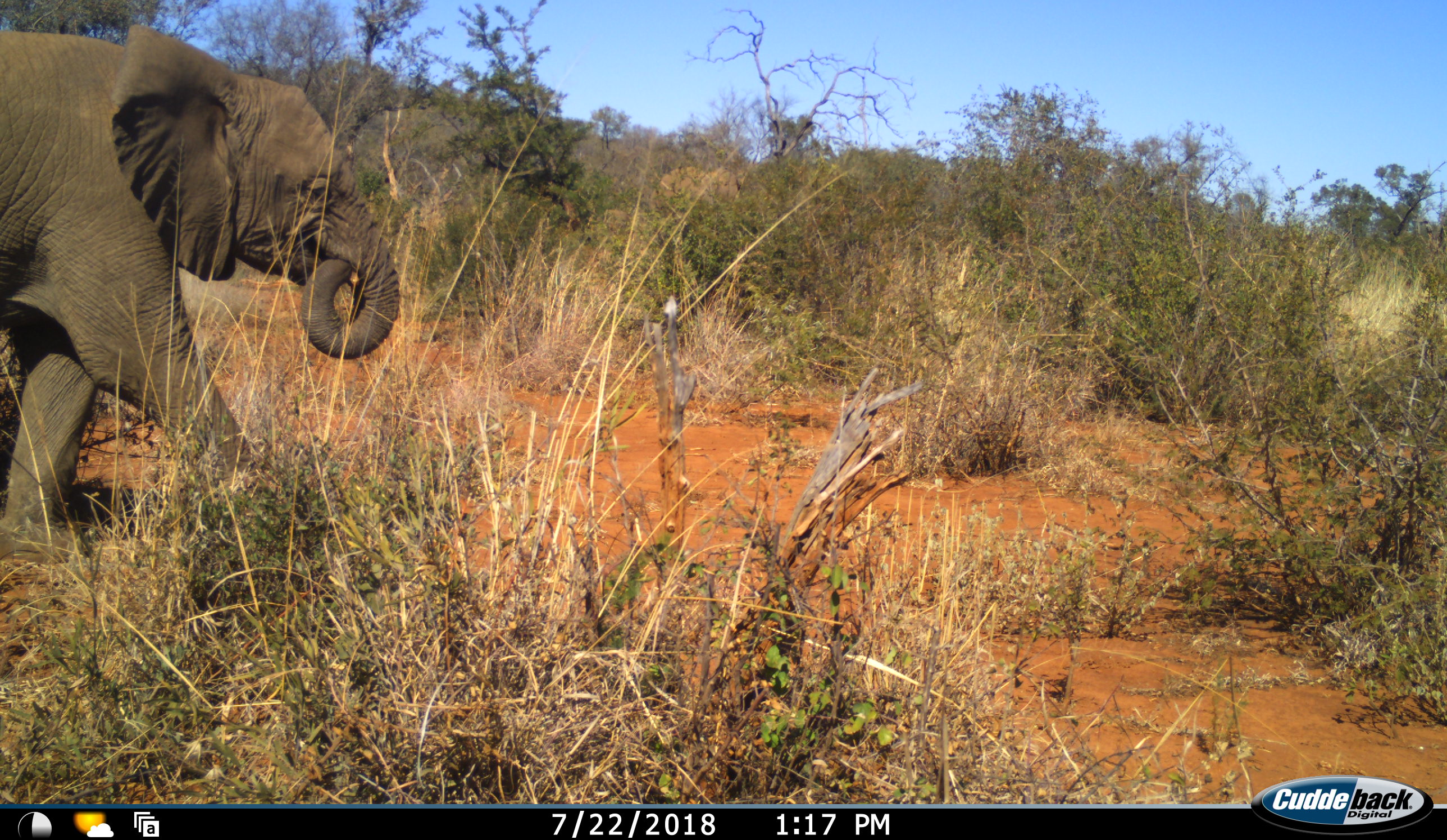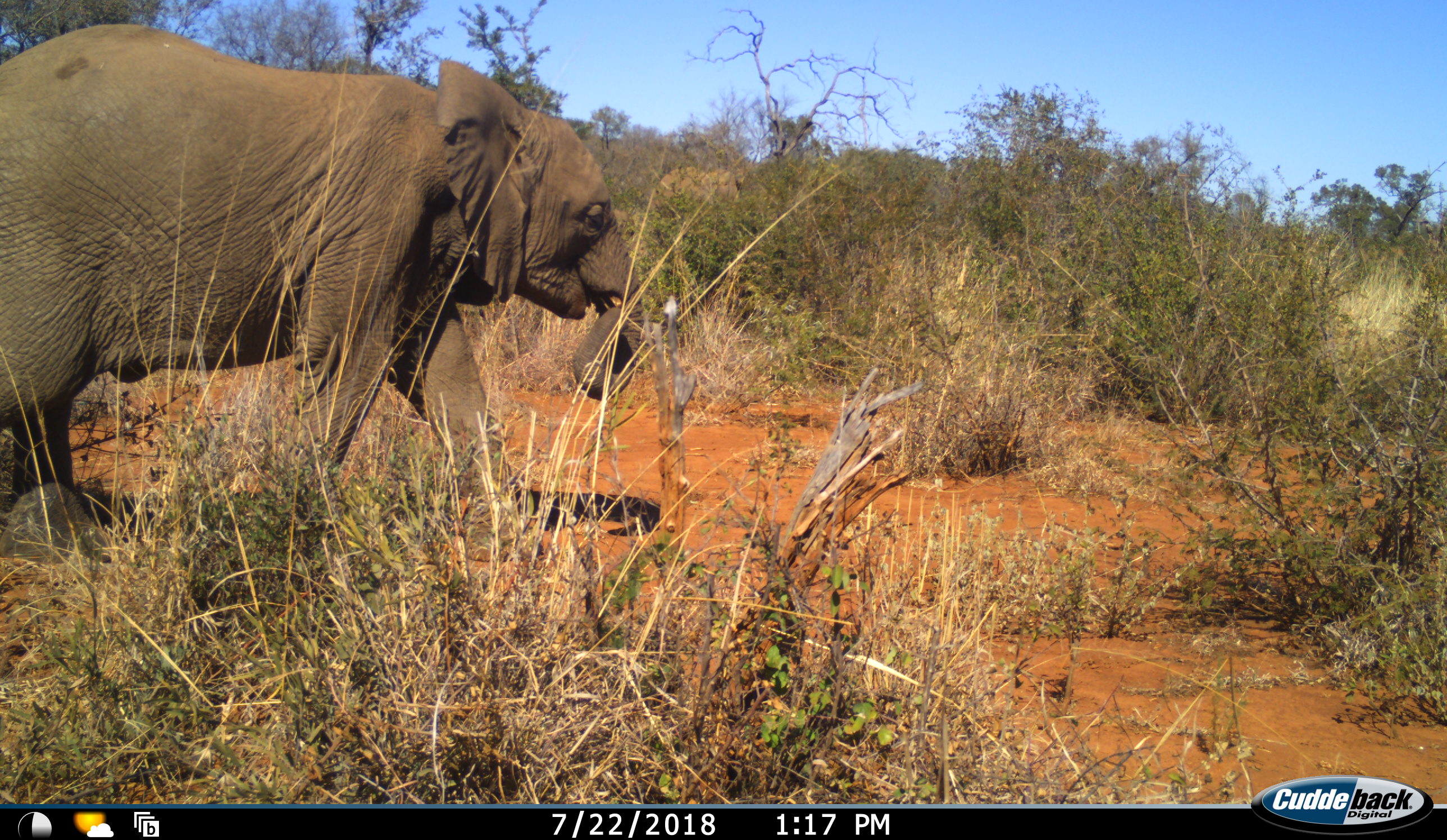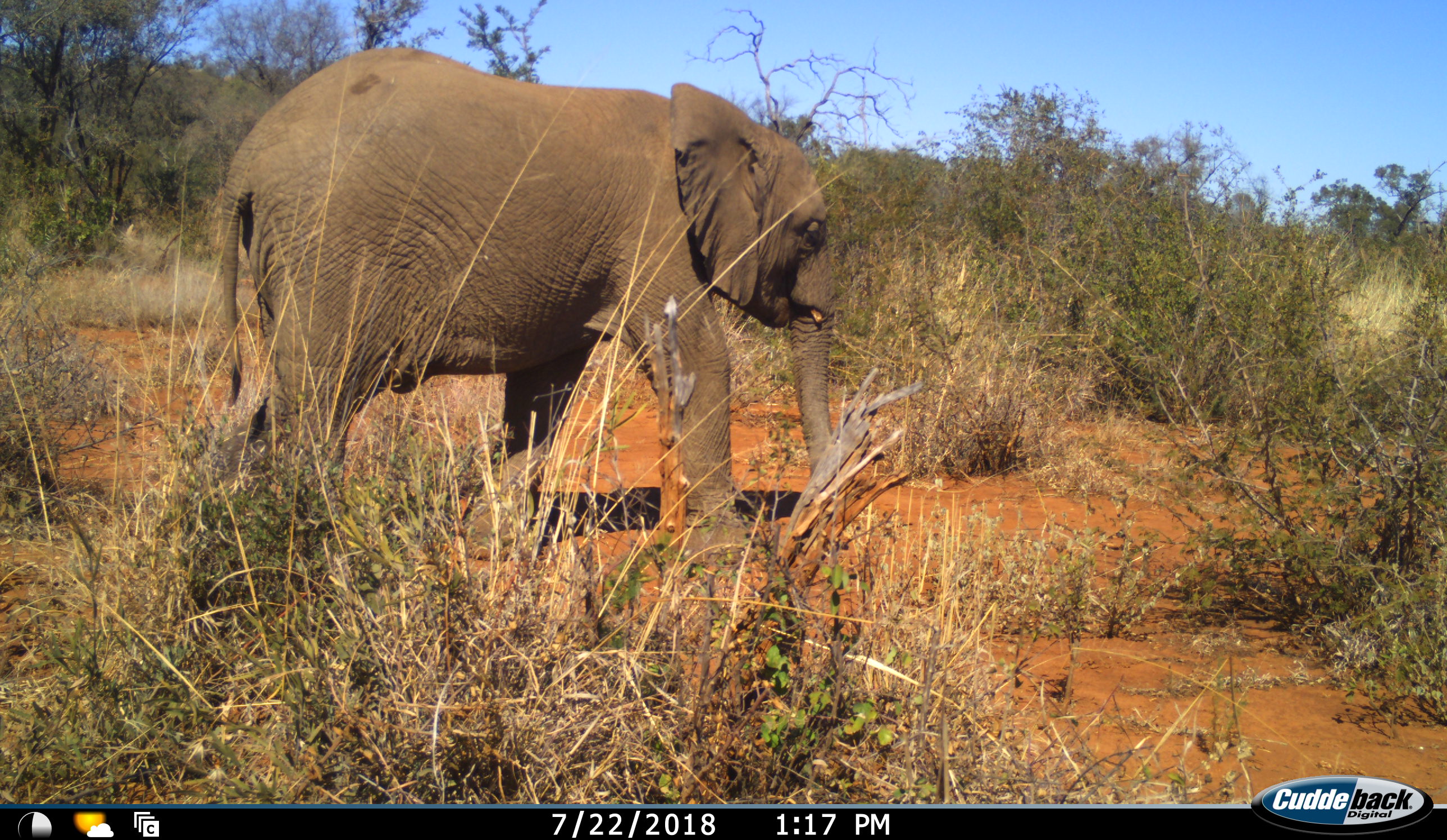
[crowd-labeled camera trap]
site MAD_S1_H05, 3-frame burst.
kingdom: Animalia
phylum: Chordata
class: Mammalia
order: Proboscidea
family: Elephantidae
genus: Loxodonta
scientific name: Loxodonta africana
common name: african bush elephant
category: elephant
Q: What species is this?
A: Elephant (african bush elephant) (Loxodonta africana).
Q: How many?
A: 1.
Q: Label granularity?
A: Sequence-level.